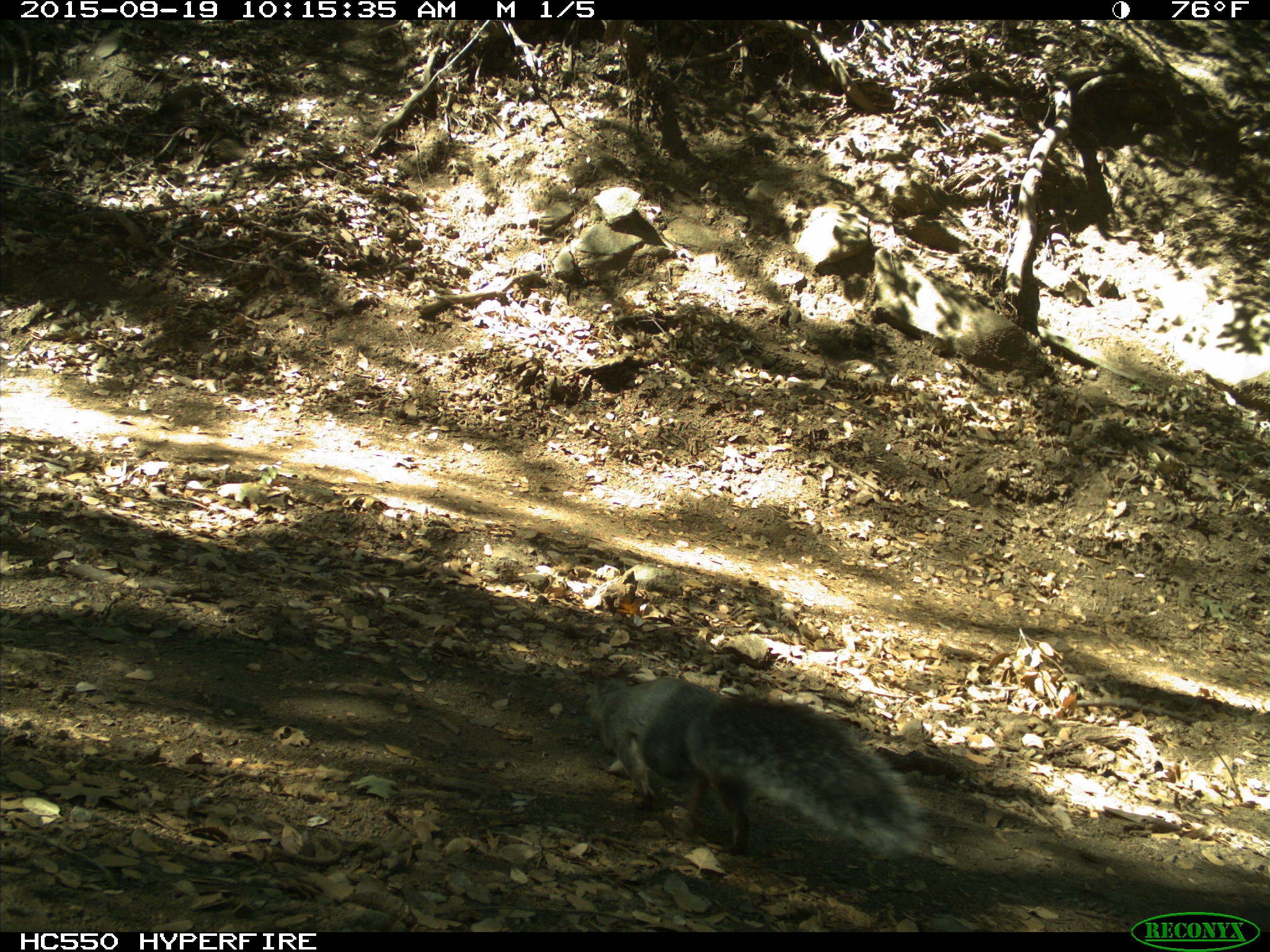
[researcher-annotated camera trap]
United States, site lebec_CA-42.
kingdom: Animalia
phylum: Chordata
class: Mammalia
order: Rodentia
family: Sciuridae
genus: Sciurus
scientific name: Sciurus carolinensis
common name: eastern gray squirrel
Sciurus carolinensis (eastern gray squirrel).